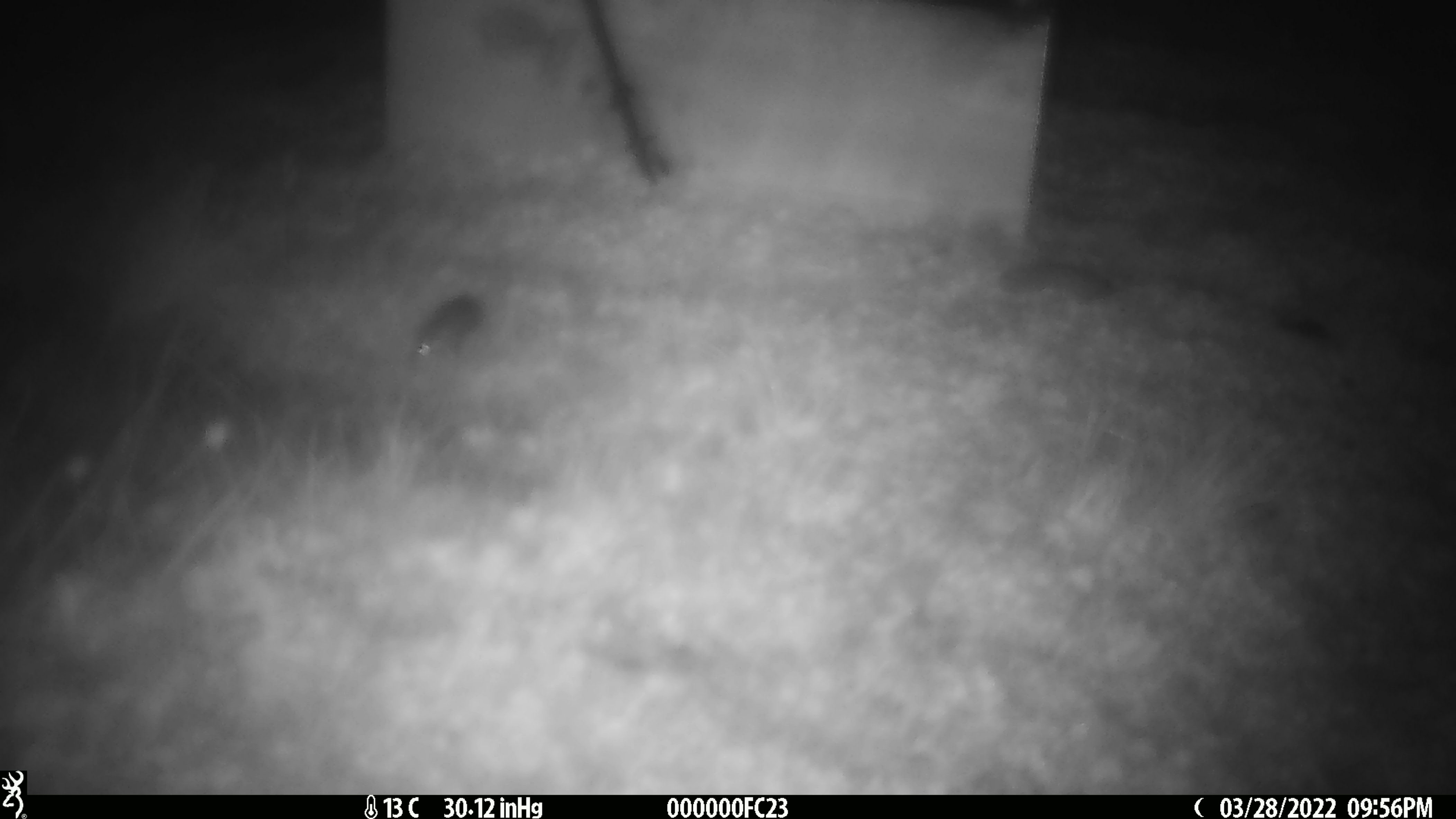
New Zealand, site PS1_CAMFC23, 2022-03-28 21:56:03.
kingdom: Animalia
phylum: Chordata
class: Mammalia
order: Rodentia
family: Muridae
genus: Mus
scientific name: Mus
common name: mouse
Mouse (Mus).